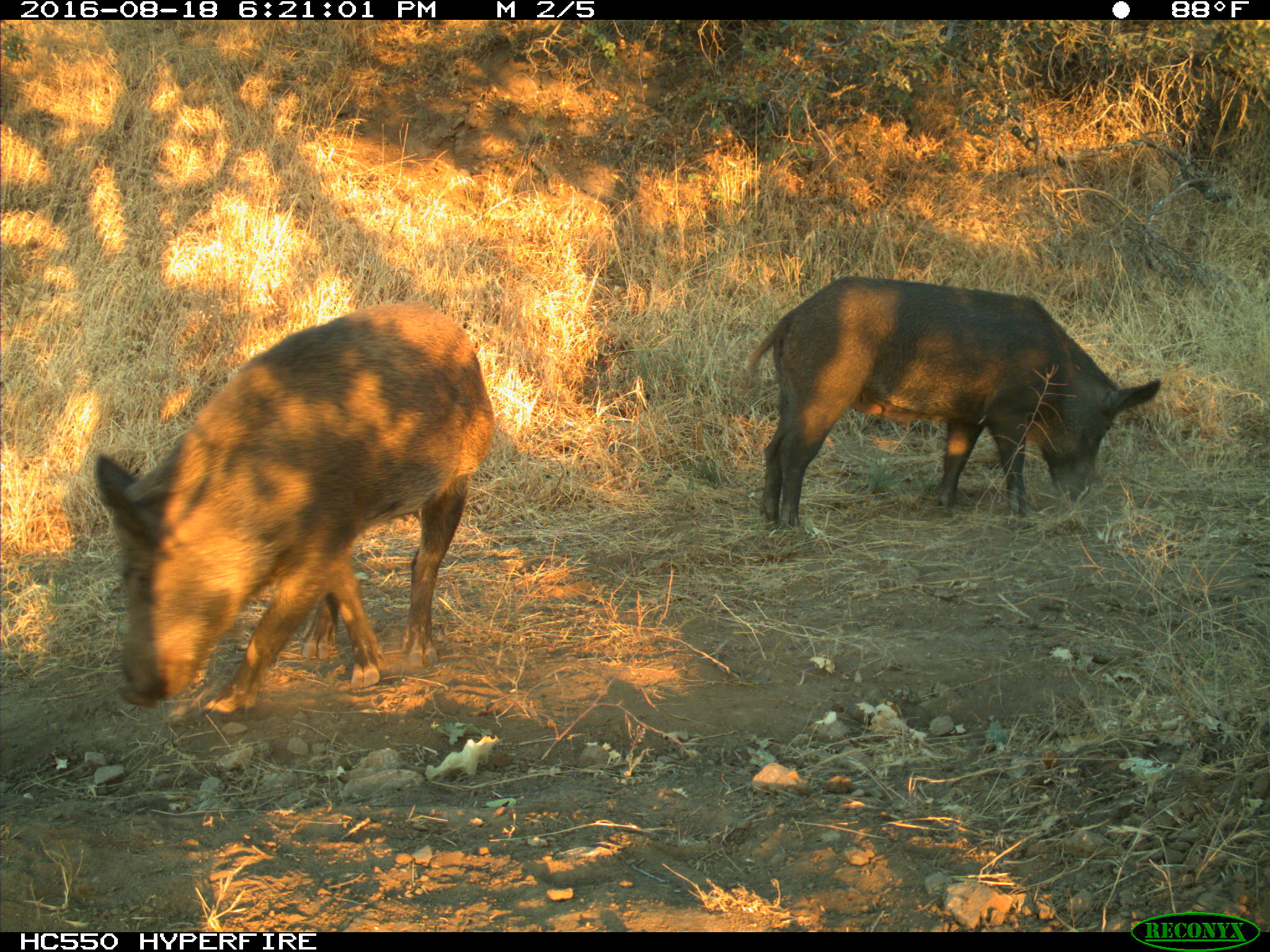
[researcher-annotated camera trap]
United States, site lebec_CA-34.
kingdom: Animalia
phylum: Chordata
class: Mammalia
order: Artiodactyla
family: Suidae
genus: Sus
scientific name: Sus scrofa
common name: wild boar